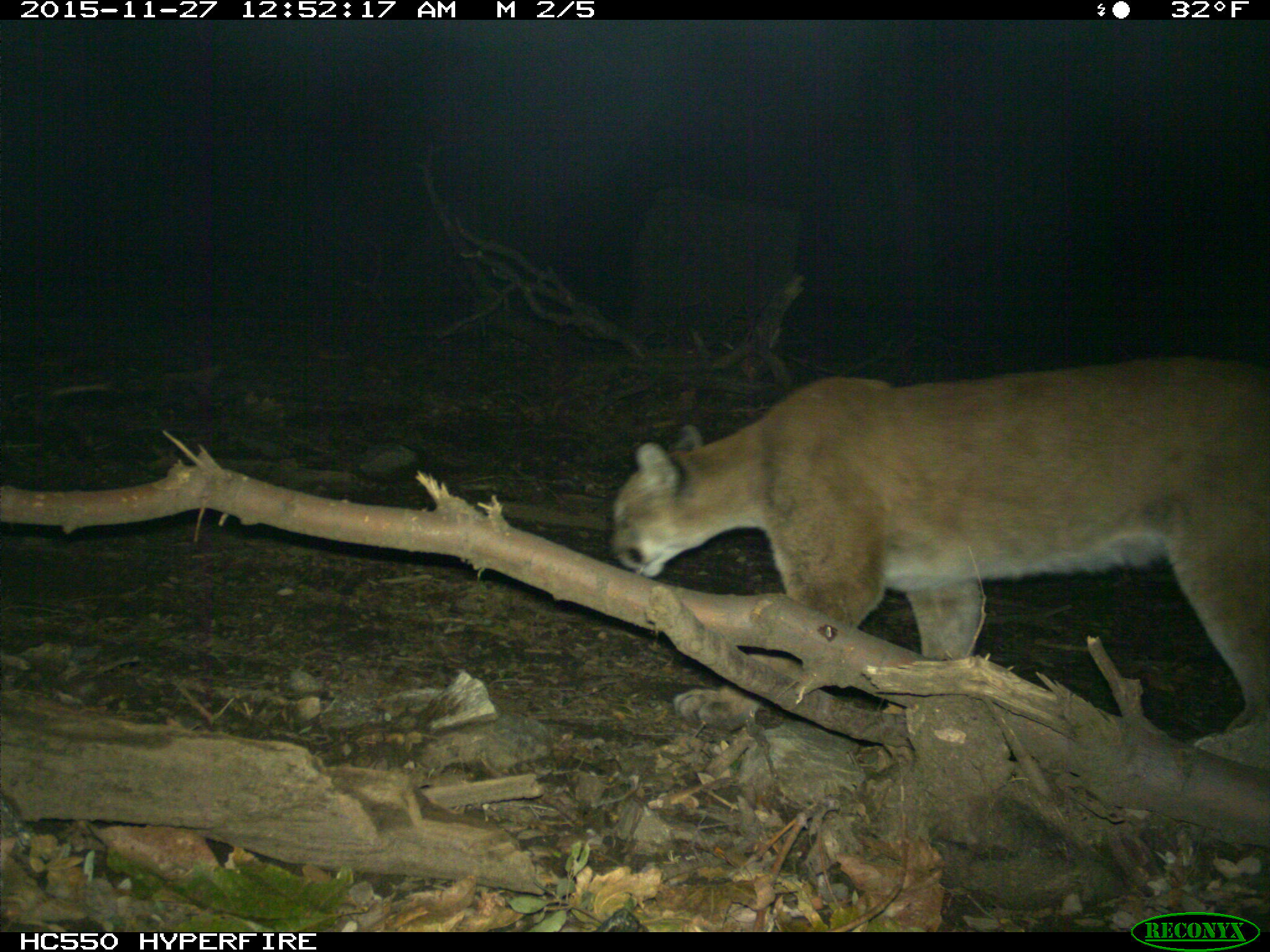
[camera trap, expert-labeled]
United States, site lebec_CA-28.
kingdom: Animalia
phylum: Chordata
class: Mammalia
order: Carnivora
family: Felidae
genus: Puma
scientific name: Puma concolor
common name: mountain lion